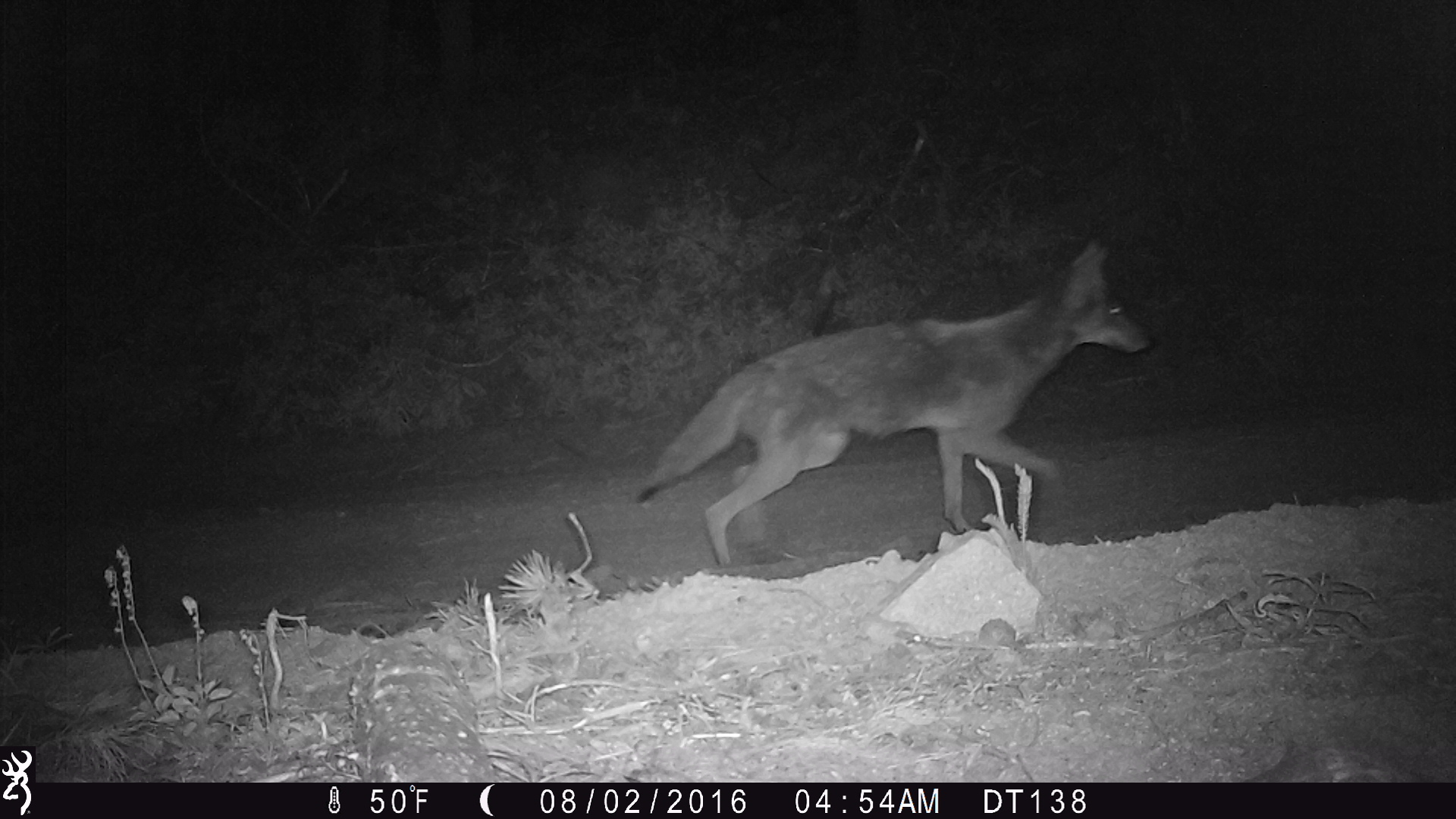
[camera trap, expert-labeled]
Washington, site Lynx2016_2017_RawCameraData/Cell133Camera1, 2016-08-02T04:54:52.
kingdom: Animalia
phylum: Chordata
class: Mammalia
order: Carnivora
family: Canidae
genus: Canis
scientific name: Canis latrans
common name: coyote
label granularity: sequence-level